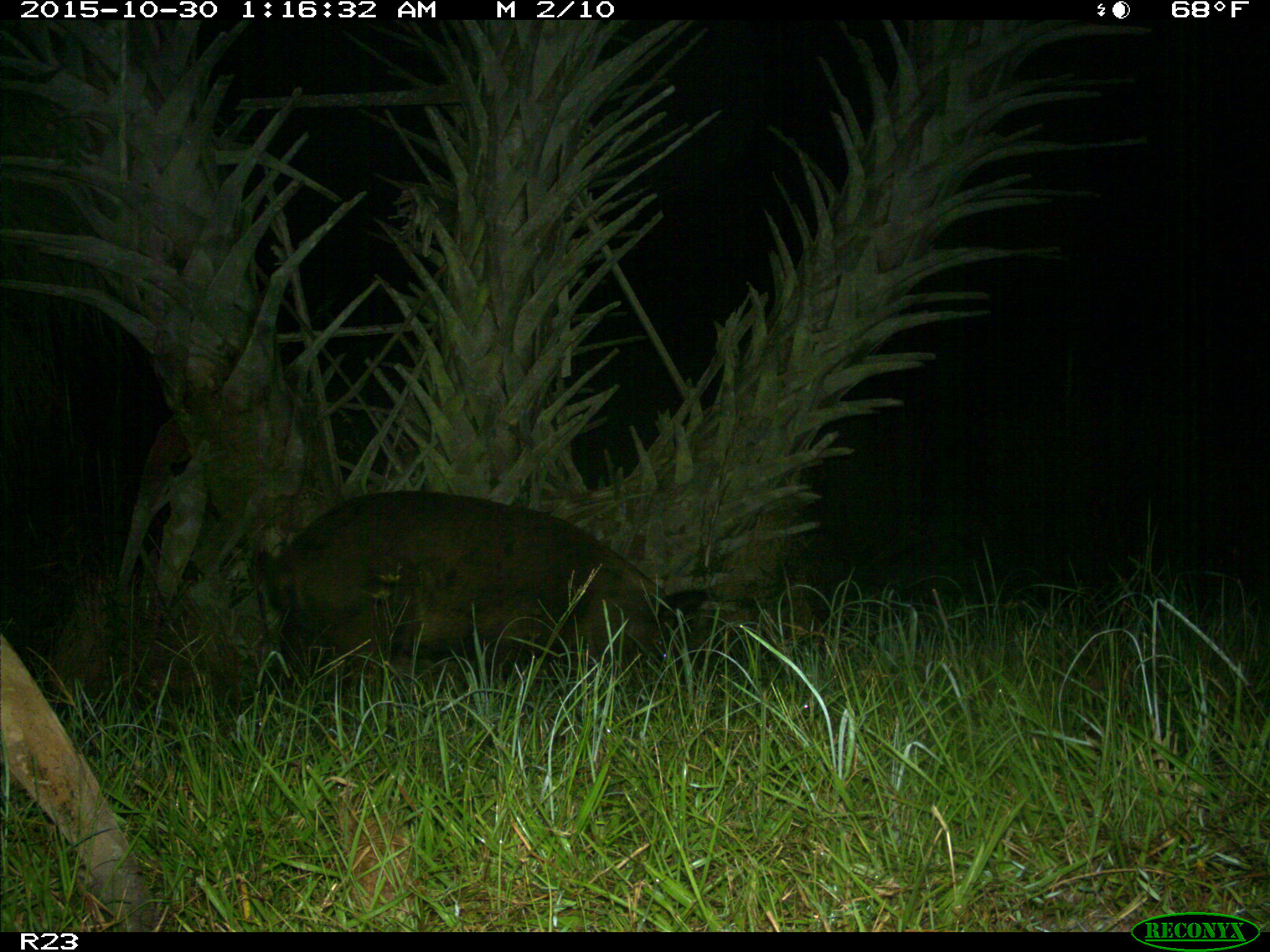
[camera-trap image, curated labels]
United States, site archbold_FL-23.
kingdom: Animalia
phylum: Chordata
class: Mammalia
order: Artiodactyla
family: Suidae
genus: Sus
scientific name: Sus scrofa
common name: wild boar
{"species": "Sus scrofa (wild boar)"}